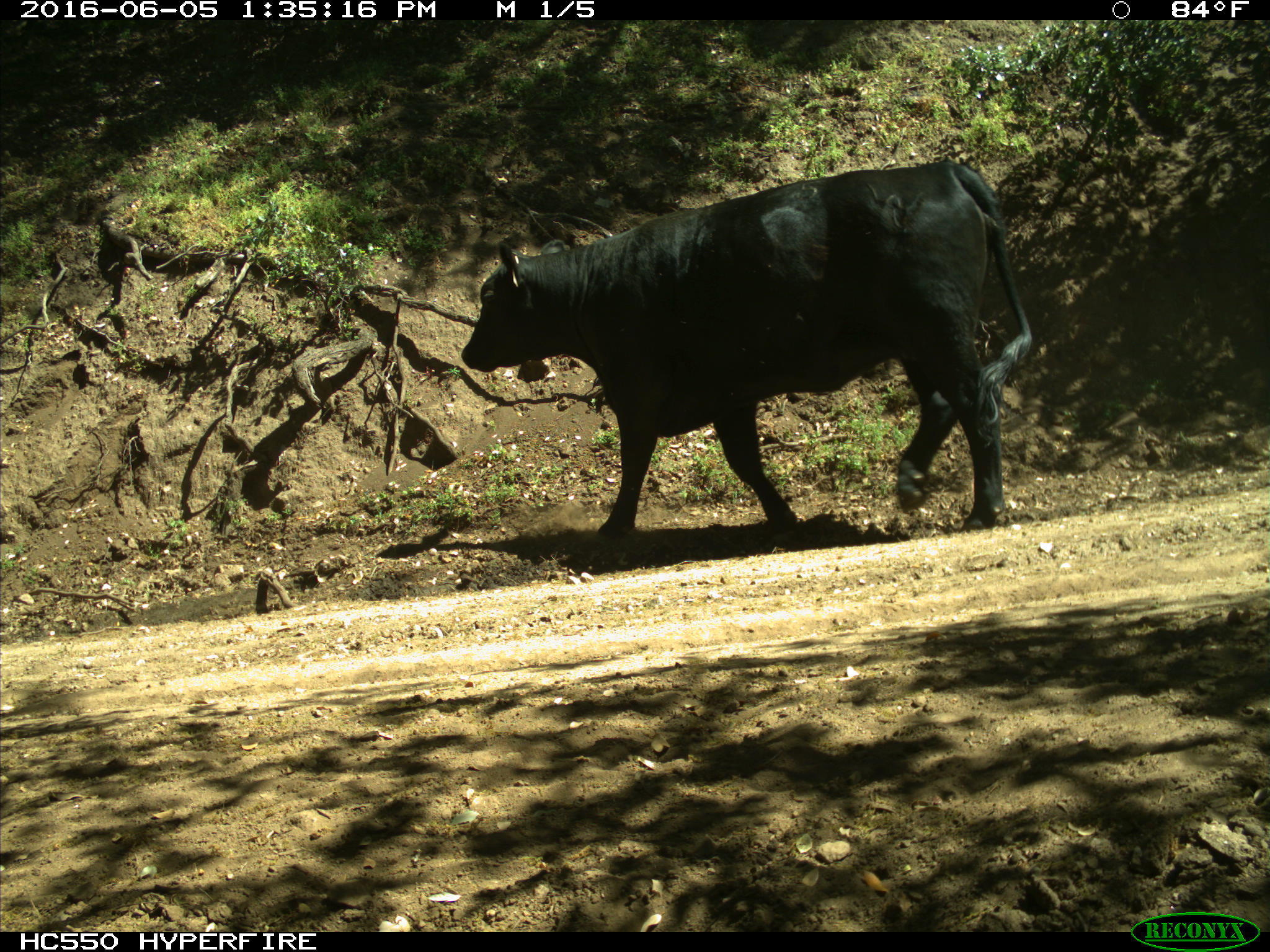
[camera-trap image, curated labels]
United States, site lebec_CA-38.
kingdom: Animalia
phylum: Chordata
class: Mammalia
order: Artiodactyla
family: Bovidae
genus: Bos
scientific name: Bos taurus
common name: domestic cow